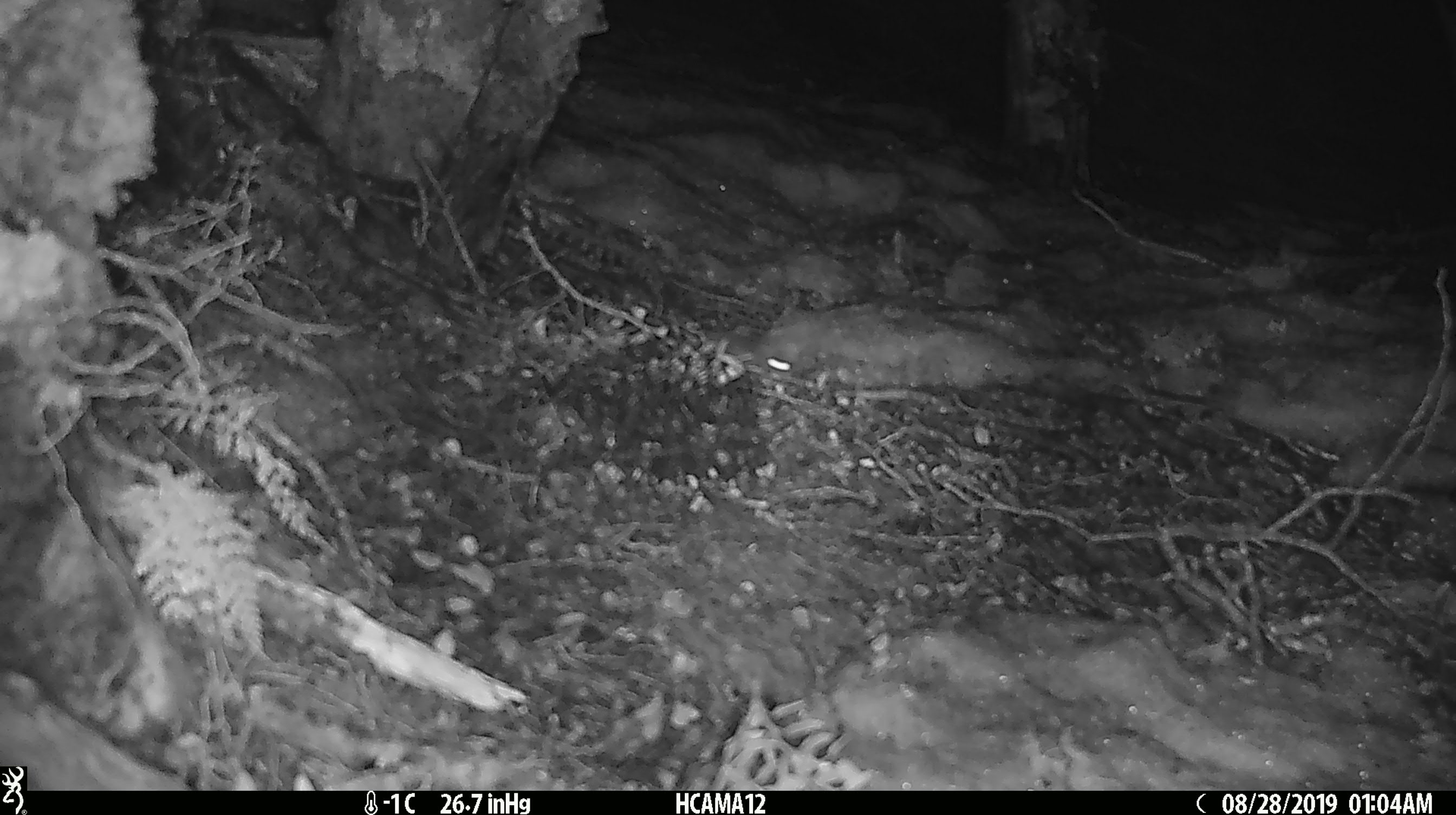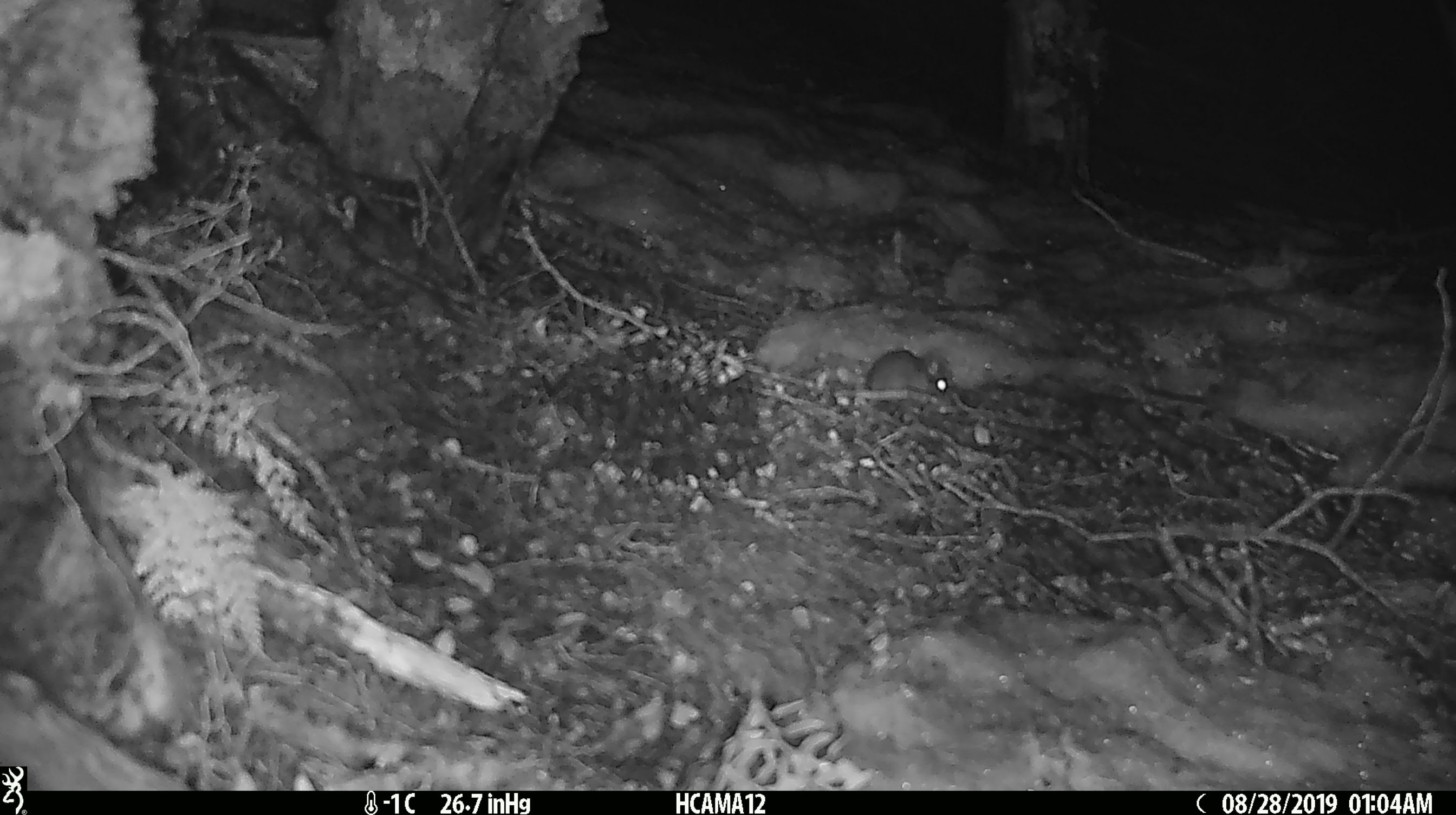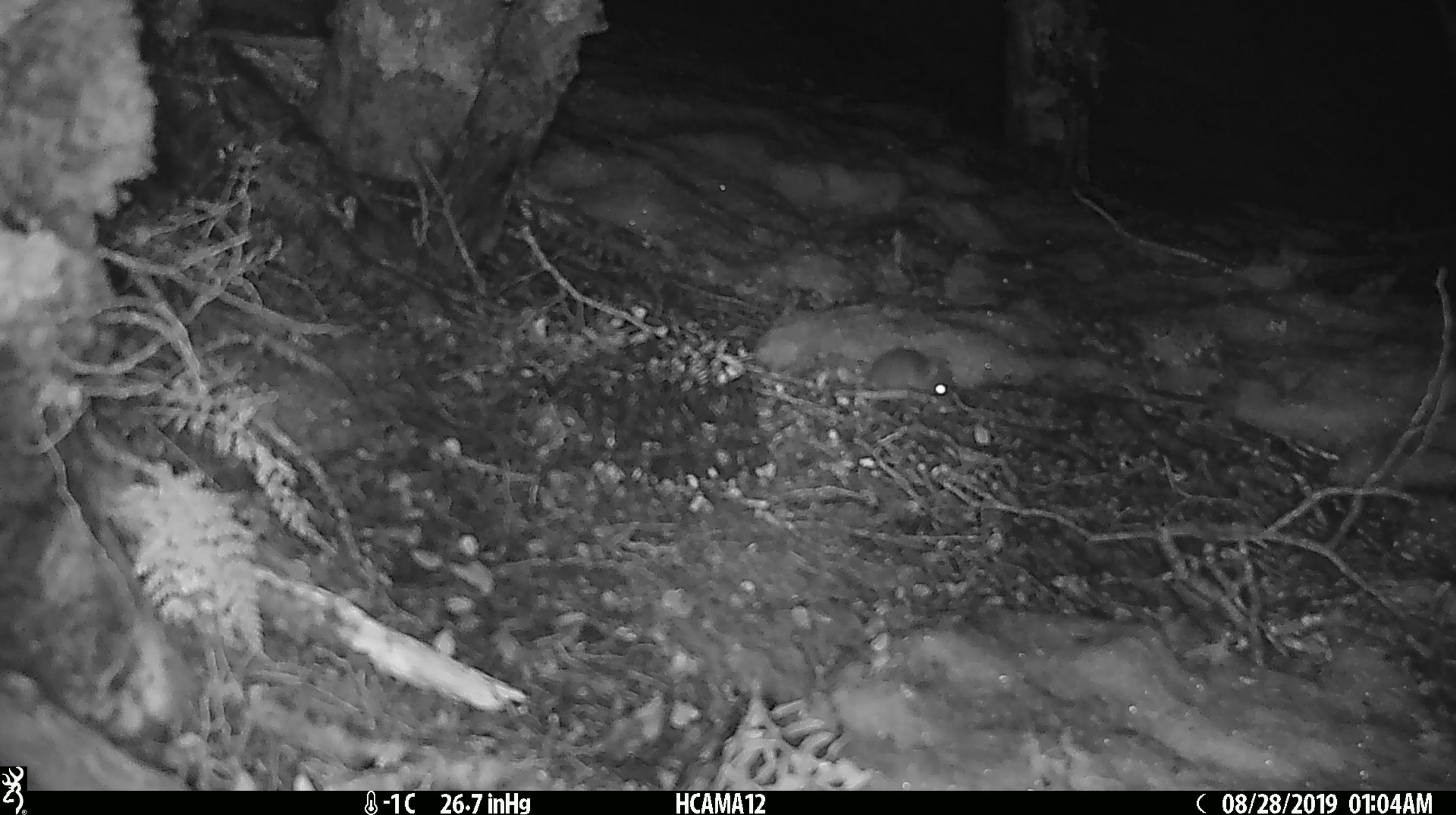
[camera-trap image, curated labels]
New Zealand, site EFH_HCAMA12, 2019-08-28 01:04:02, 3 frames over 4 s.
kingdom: Animalia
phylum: Chordata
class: Mammalia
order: Rodentia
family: Muridae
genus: Mus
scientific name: Mus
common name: mouse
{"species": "mouse (Mus)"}